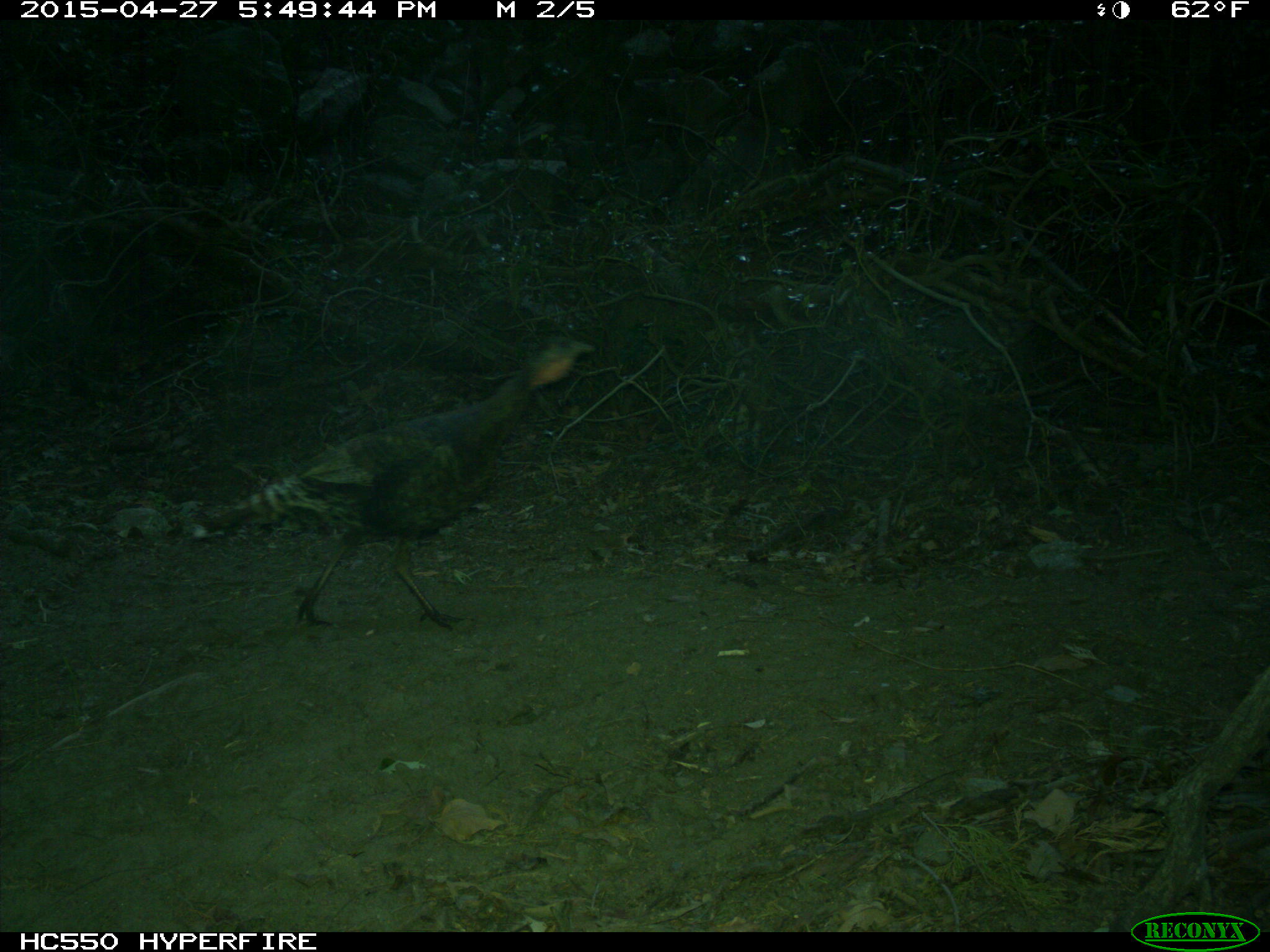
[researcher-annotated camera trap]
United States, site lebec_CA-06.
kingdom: Animalia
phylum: Chordata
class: Aves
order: Galliformes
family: Phasianidae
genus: Meleagris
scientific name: Meleagris gallopavo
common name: wild turkey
Meleagris gallopavo (wild turkey).